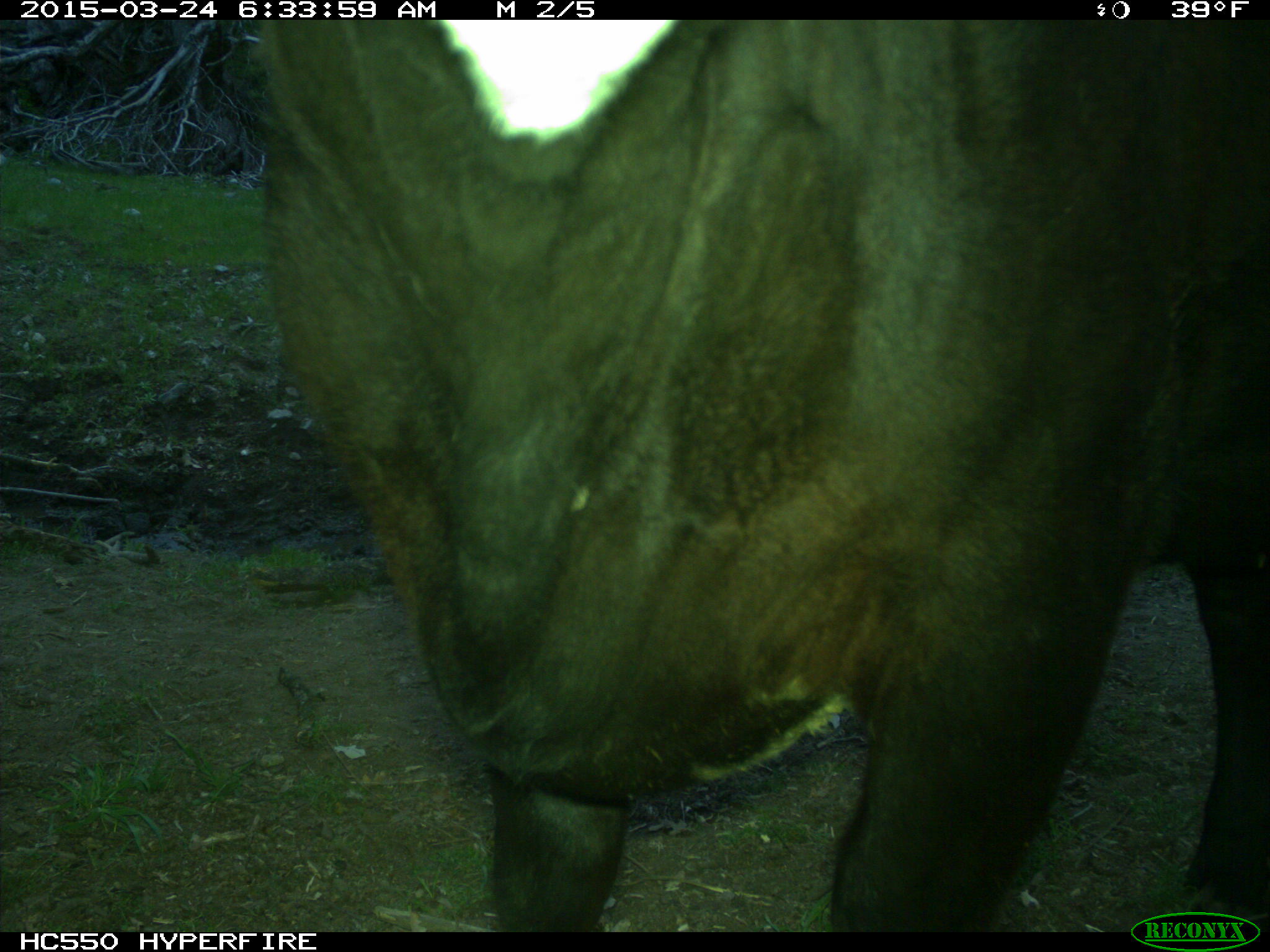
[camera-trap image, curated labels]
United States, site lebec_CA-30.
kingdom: Animalia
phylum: Chordata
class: Mammalia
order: Artiodactyla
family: Bovidae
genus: Bos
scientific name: Bos taurus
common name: domestic cow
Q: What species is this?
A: Bos taurus (domestic cow).